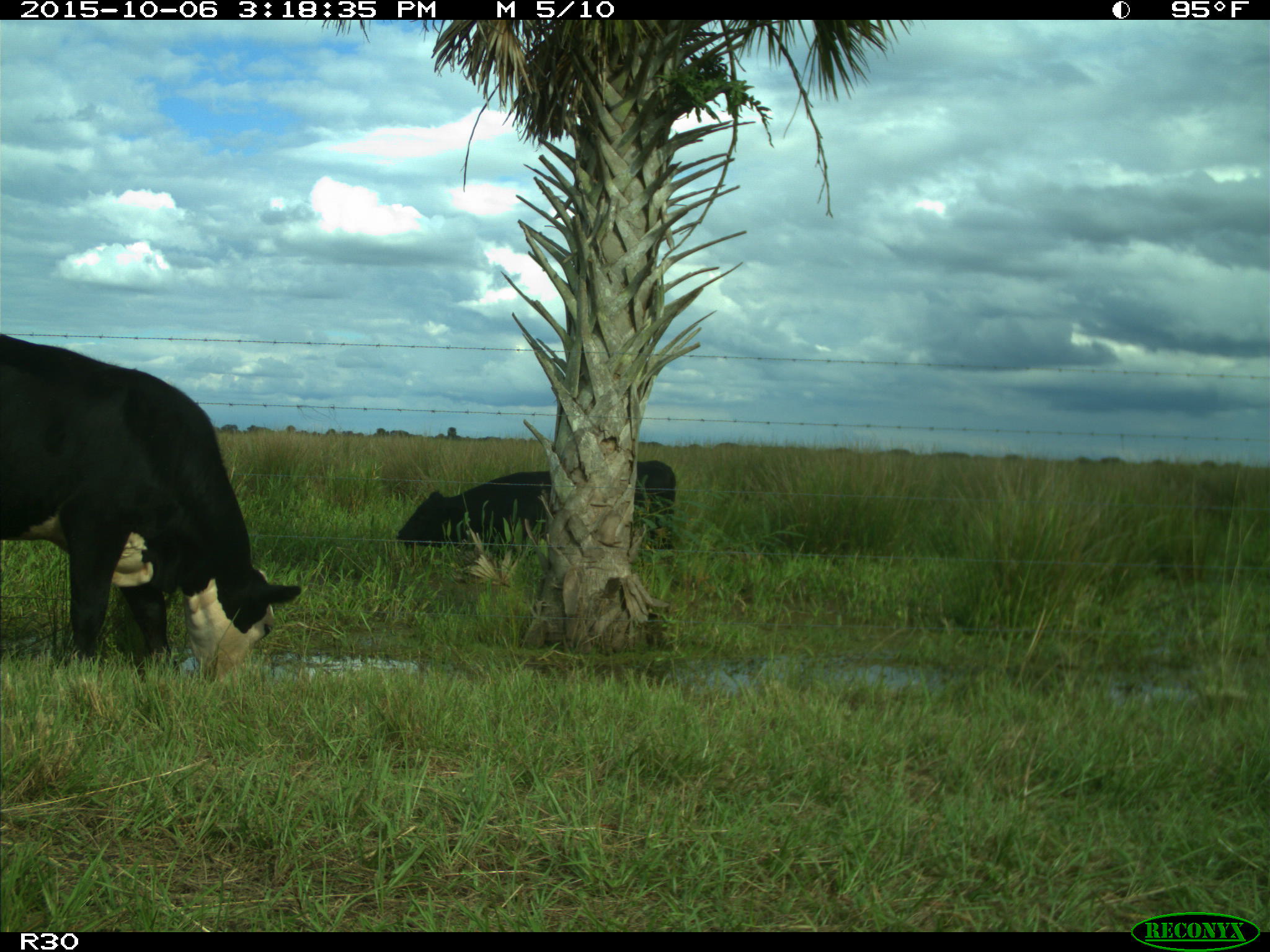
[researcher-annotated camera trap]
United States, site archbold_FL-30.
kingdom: Animalia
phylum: Chordata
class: Mammalia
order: Artiodactyla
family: Bovidae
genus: Bos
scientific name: Bos taurus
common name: domestic cow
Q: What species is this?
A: Bos taurus (domestic cow).